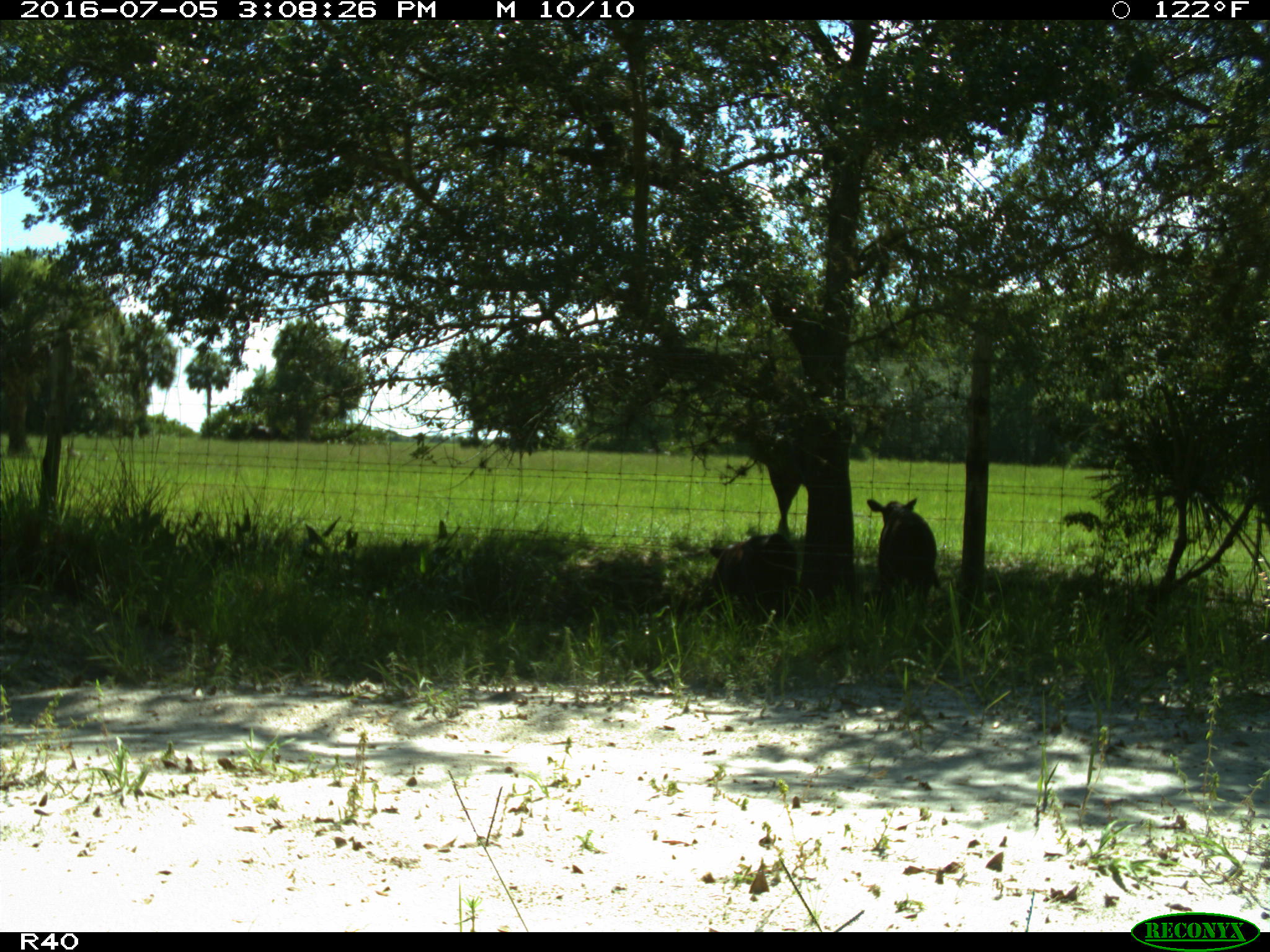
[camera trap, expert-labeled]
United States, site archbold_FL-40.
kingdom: Animalia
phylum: Chordata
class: Mammalia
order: Artiodactyla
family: Bovidae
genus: Bos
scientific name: Bos taurus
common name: domestic cow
Bos taurus (domestic cow).